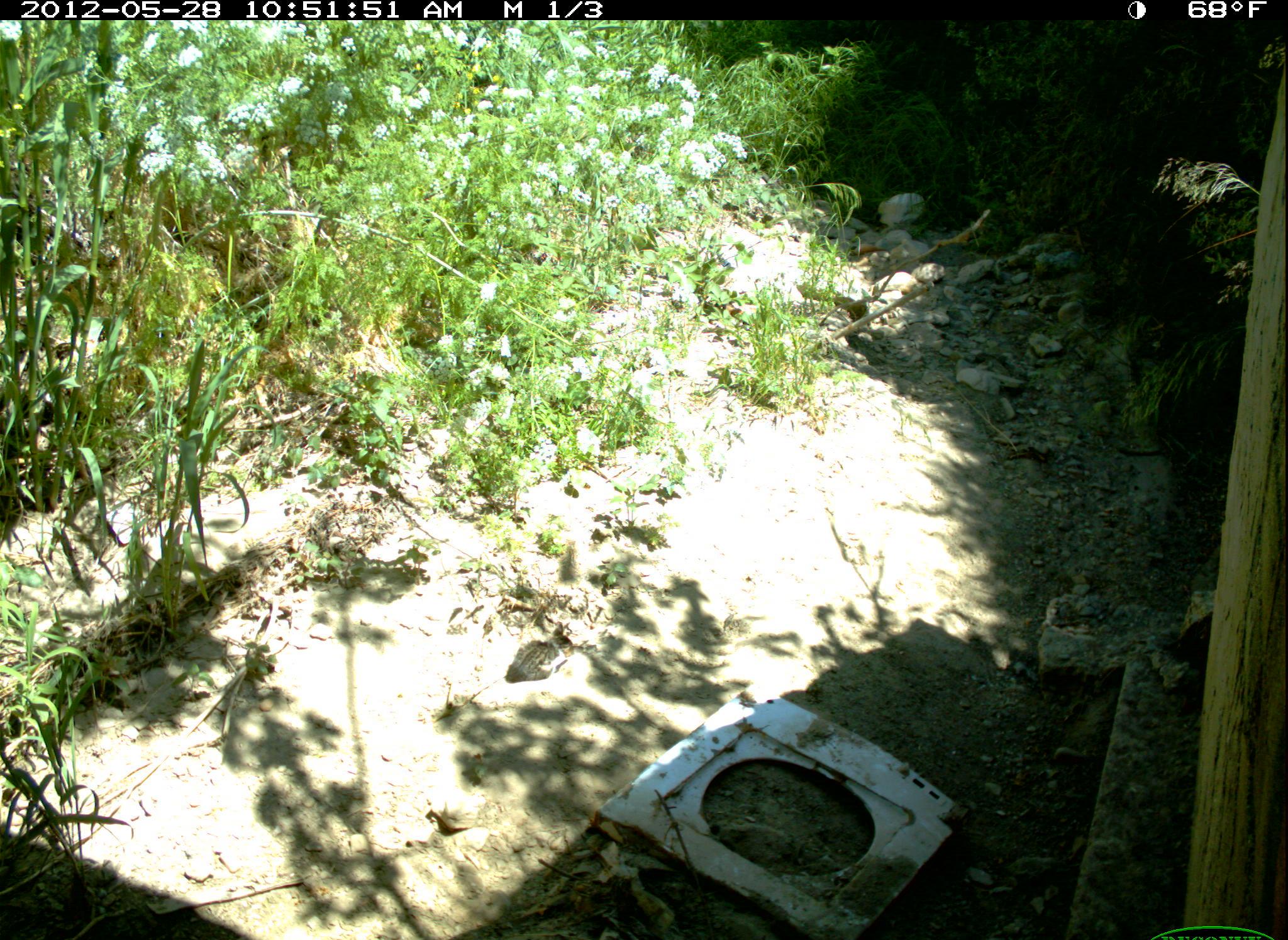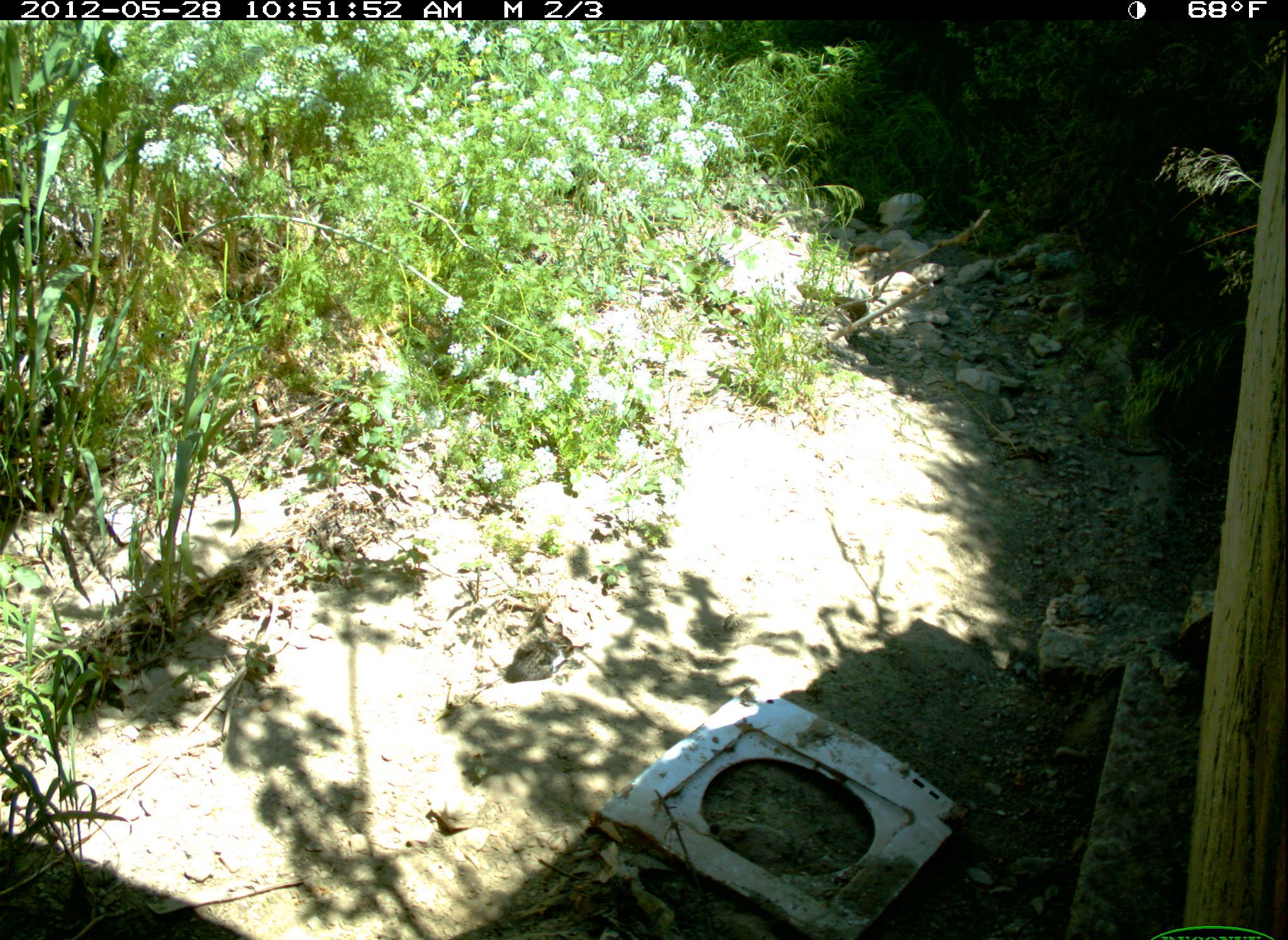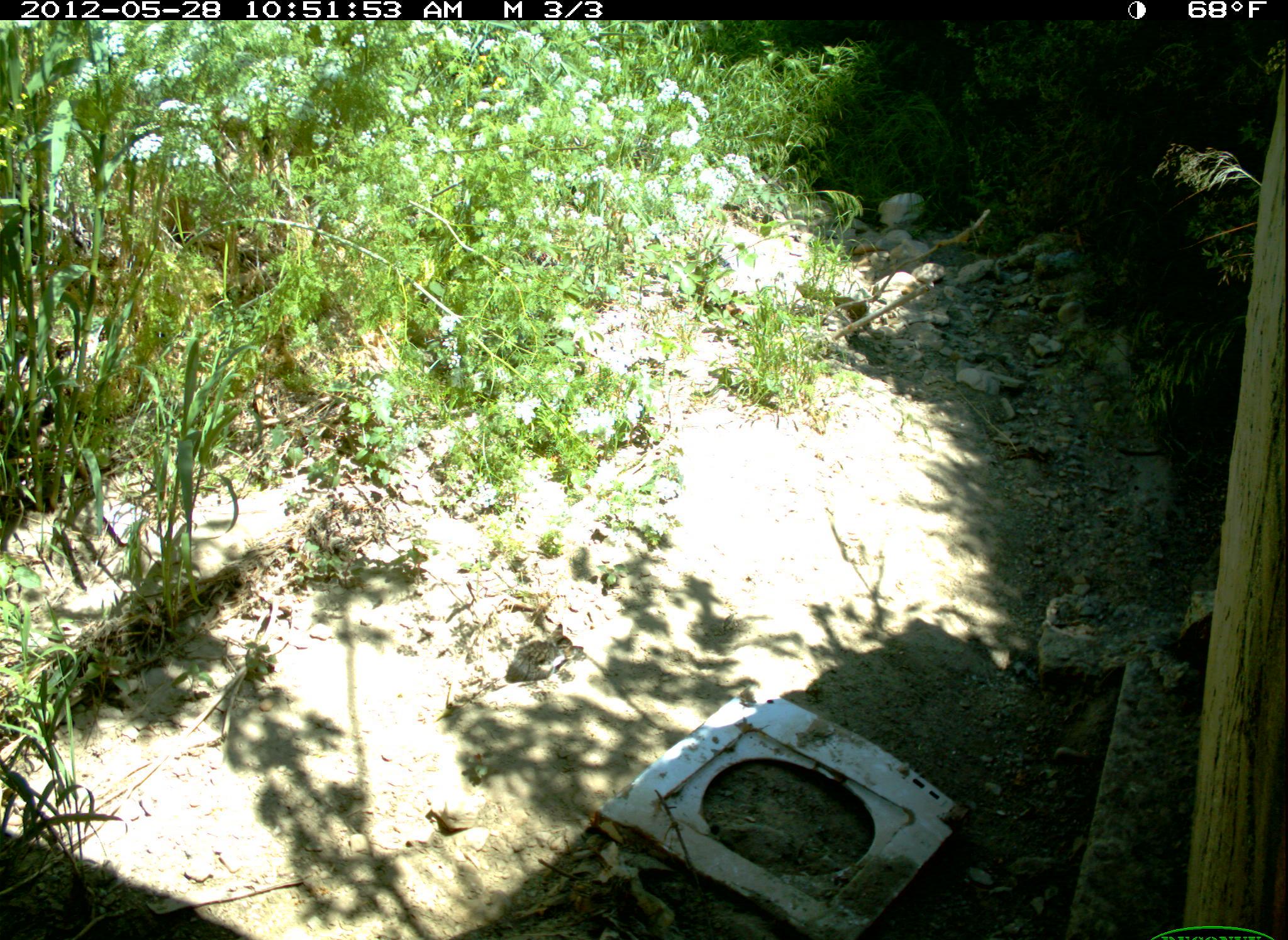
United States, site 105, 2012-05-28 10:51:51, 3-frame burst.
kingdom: Animalia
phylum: Chordata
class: Mammalia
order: Carnivora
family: Felidae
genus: Felis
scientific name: Felis catus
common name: cat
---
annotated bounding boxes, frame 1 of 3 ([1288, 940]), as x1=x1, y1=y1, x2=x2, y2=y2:
cat: x1=499, y1=606, x2=596, y2=696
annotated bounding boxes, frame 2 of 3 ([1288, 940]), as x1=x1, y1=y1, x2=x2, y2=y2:
cat: x1=502, y1=619, x2=588, y2=685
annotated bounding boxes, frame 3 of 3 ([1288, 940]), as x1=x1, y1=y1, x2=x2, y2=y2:
cat: x1=500, y1=622, x2=580, y2=687